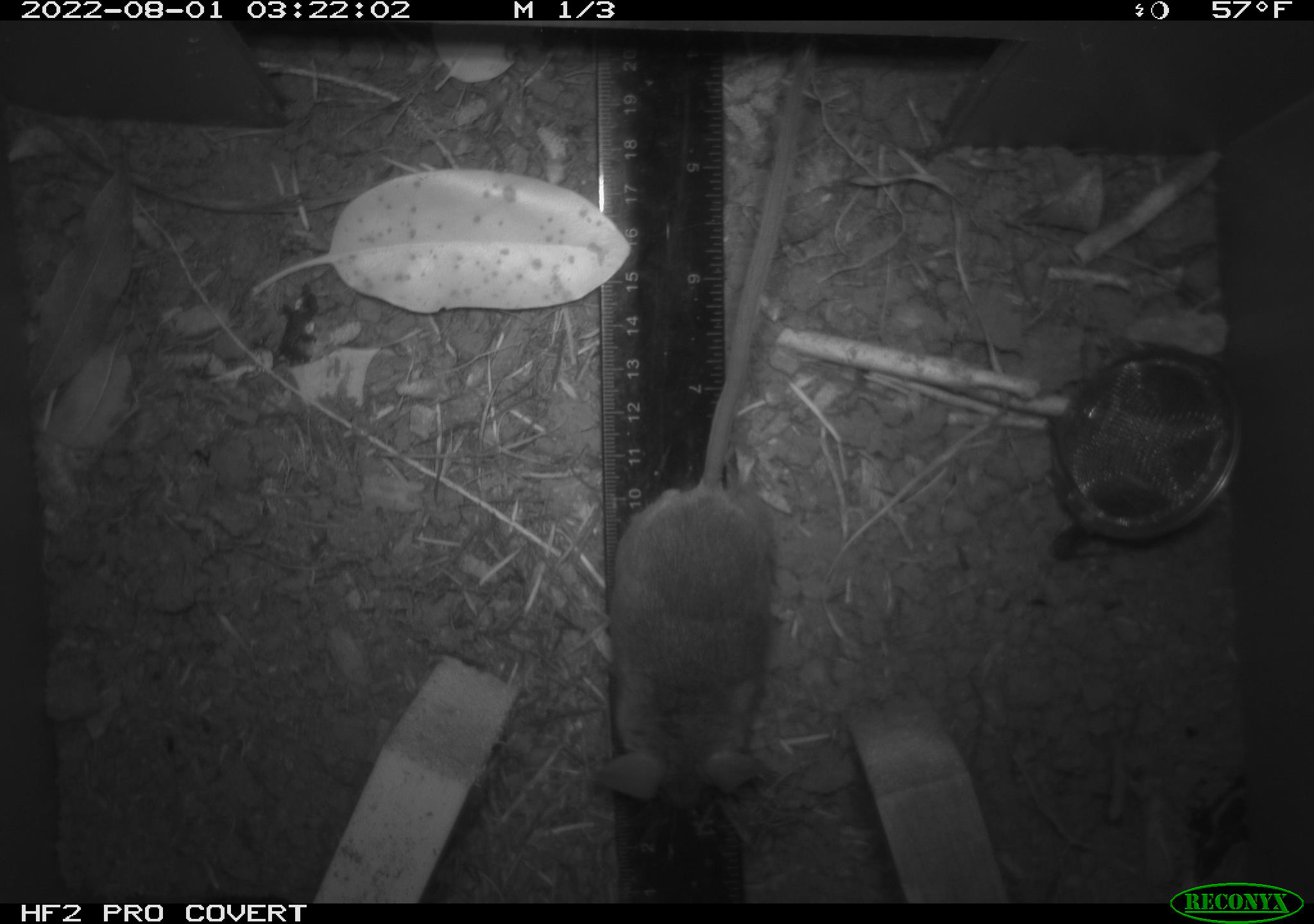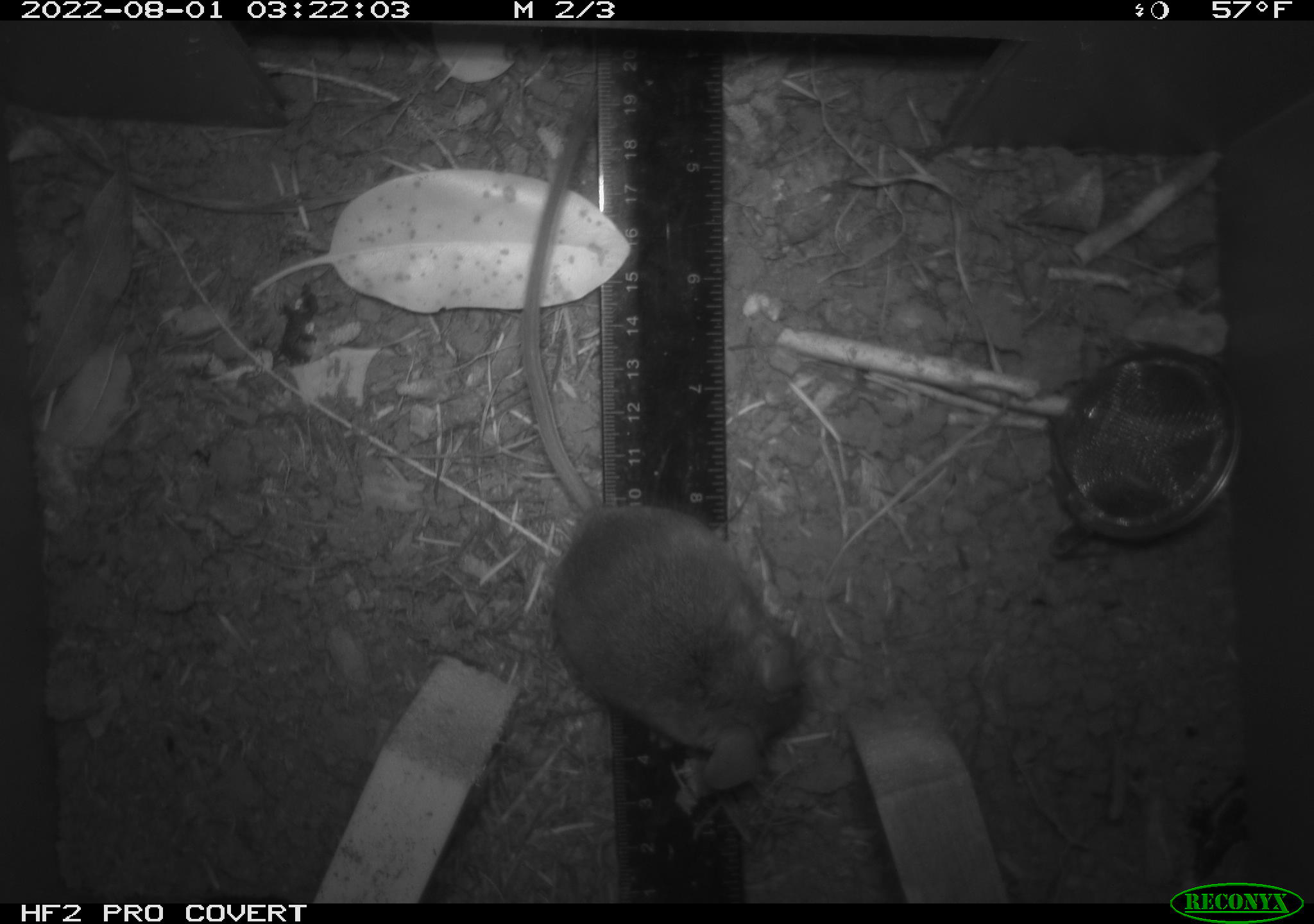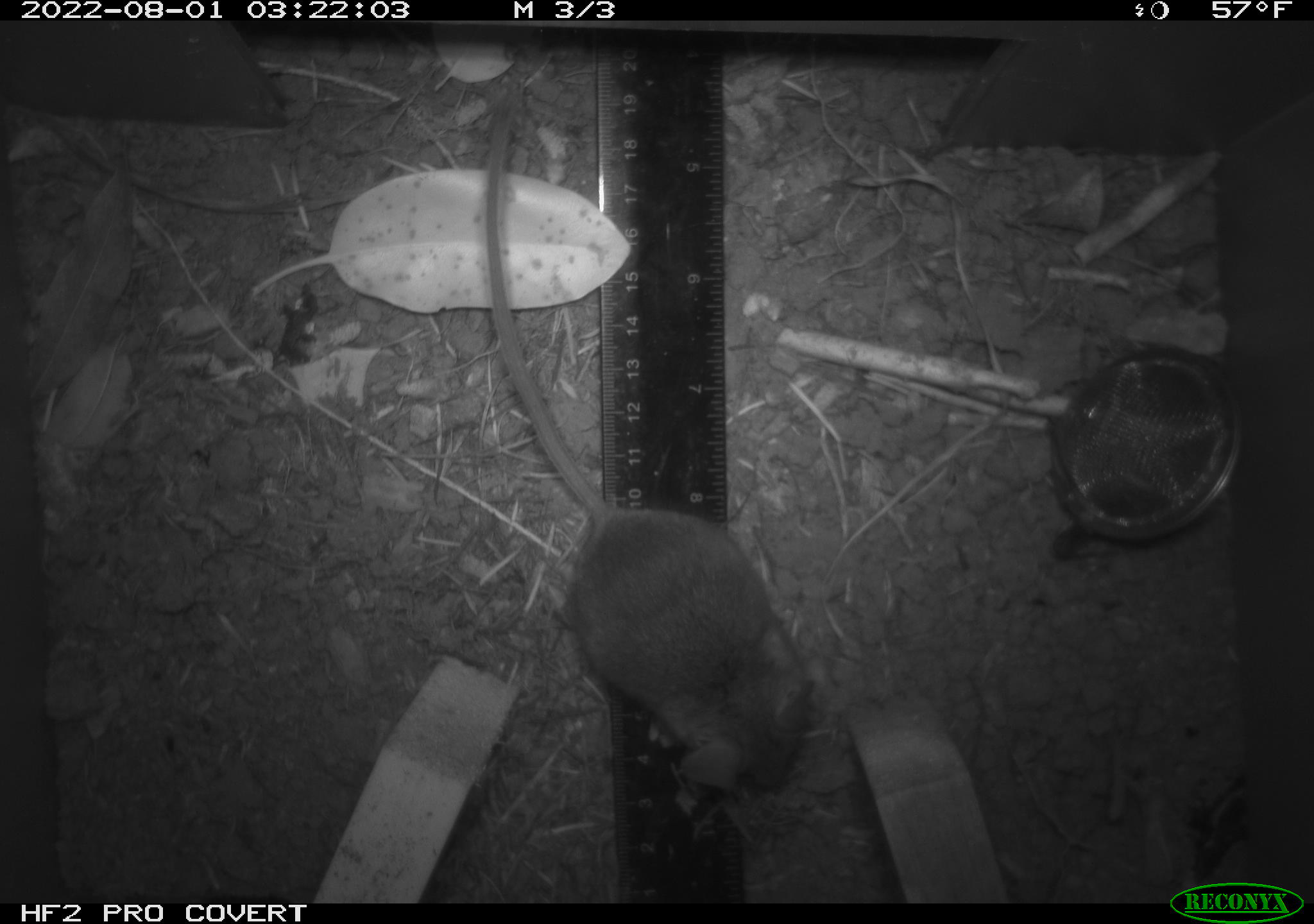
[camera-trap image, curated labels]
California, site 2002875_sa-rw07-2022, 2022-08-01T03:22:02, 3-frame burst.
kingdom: Animalia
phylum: Chordata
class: Mammalia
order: Rodentia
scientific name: Rodentia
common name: mouse species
Mouse species (Rodentia).